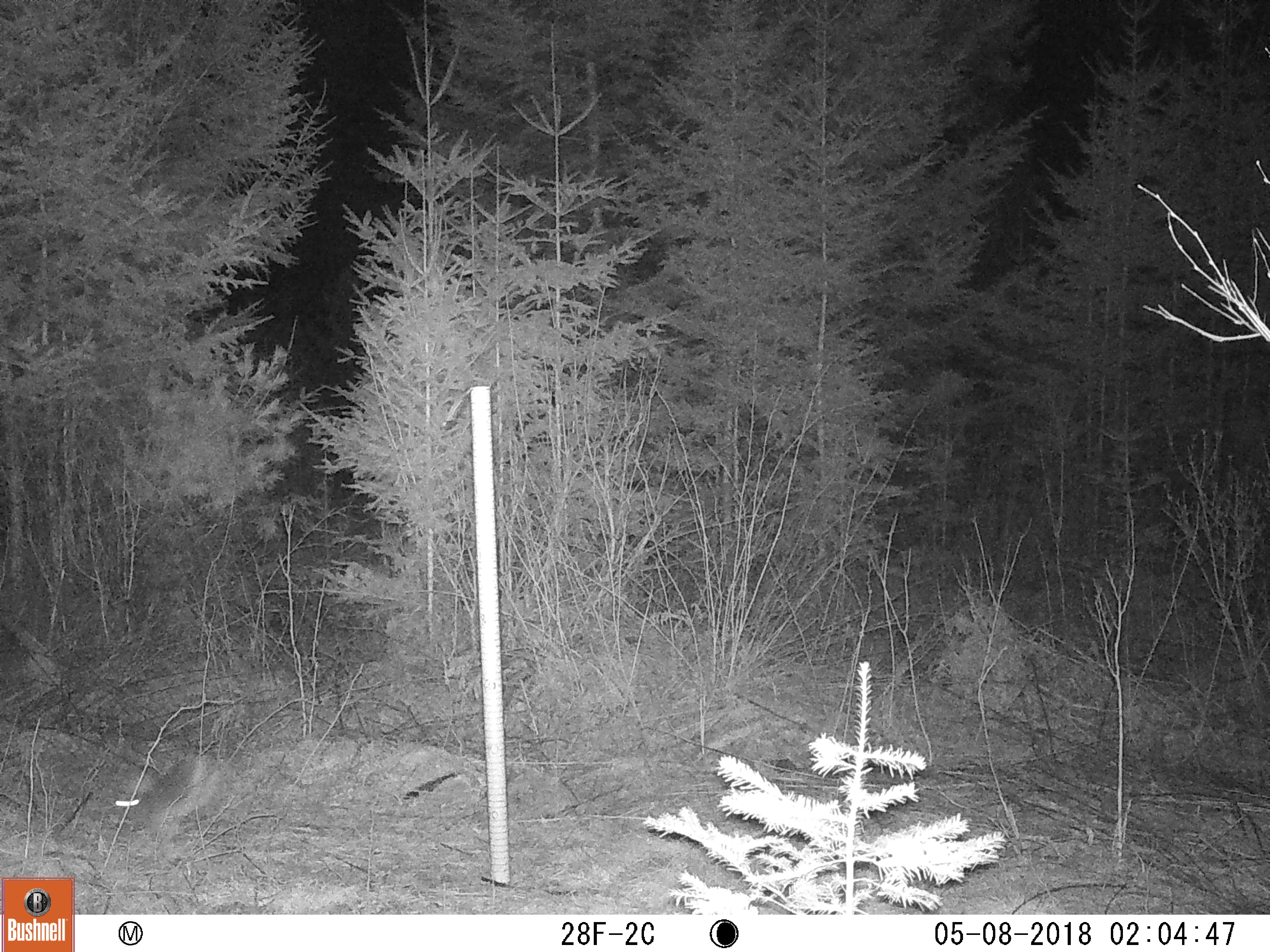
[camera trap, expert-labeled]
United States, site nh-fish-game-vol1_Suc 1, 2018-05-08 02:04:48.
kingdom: Animalia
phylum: Chordata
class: Mammalia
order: Lagomorpha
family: Leporidae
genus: Lepus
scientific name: Lepus americanus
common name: snowshoe hare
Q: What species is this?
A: Snowshoe hare (Lepus americanus).